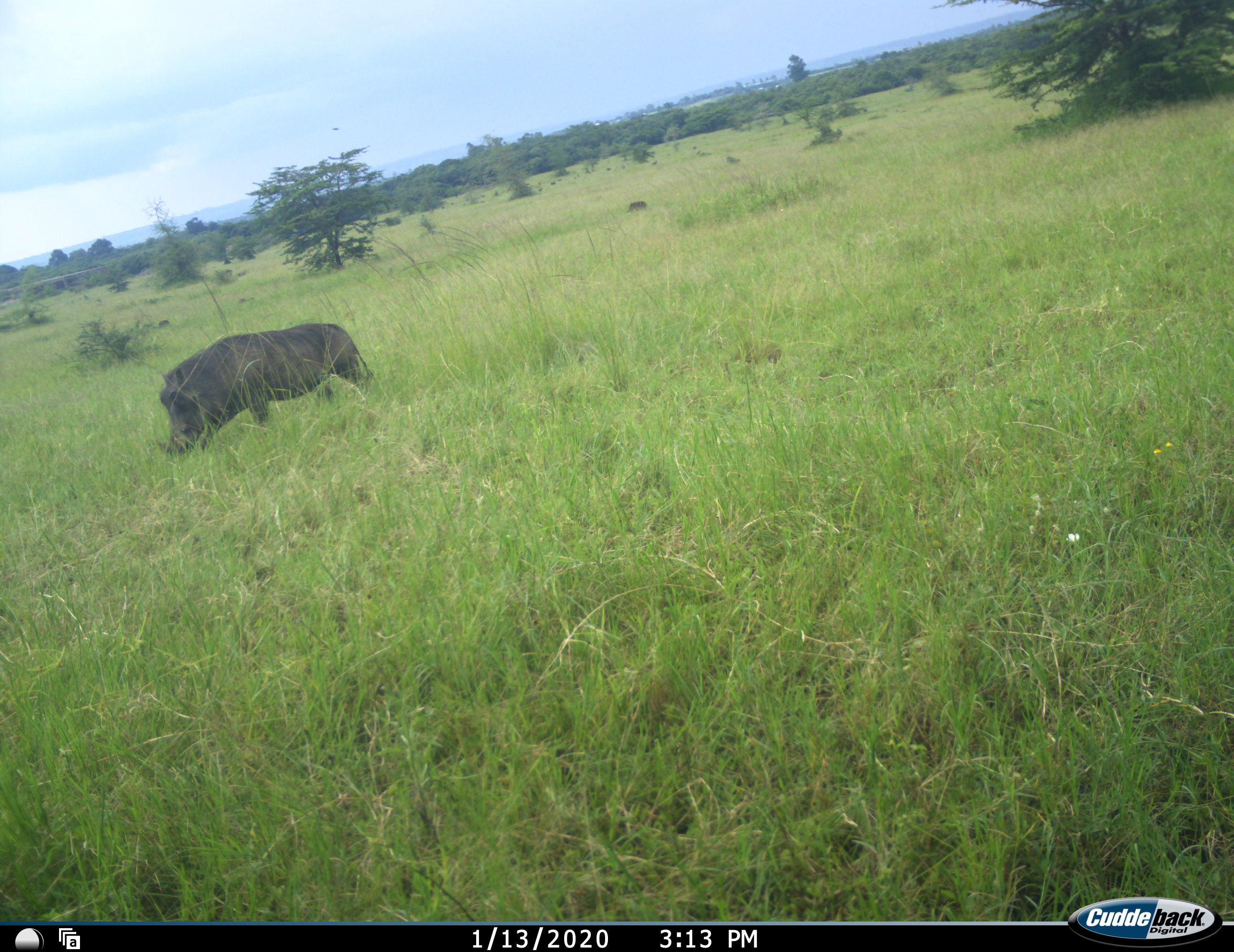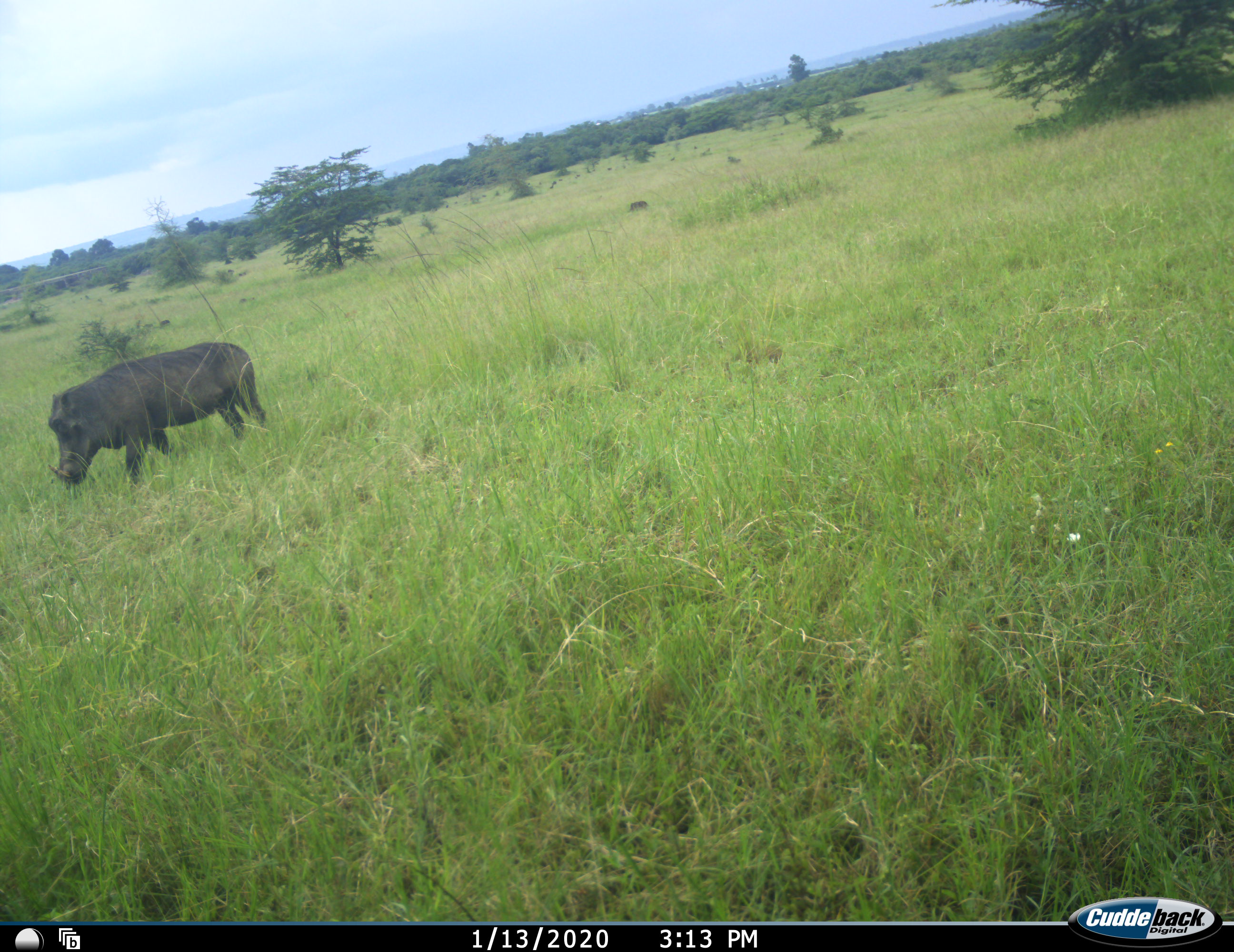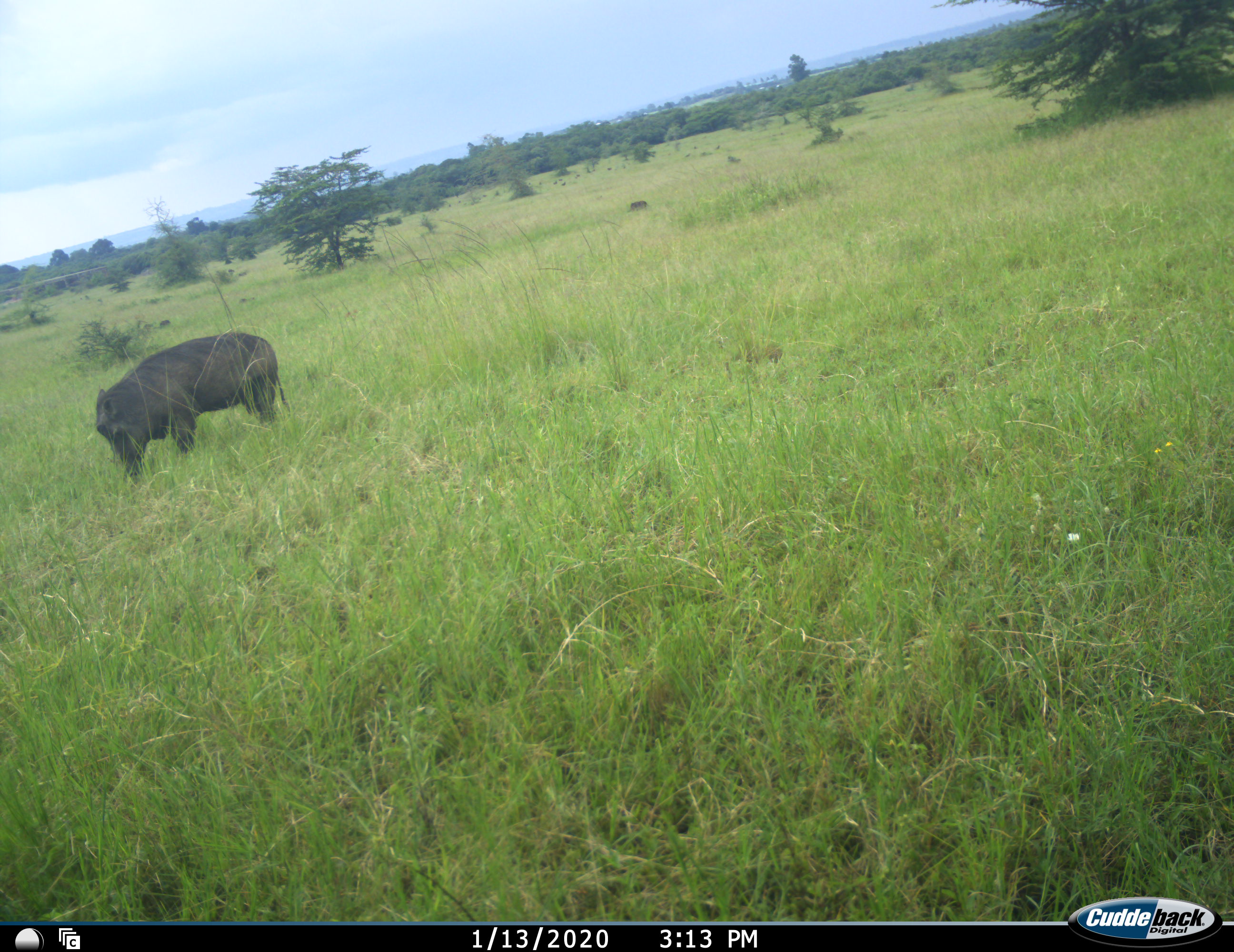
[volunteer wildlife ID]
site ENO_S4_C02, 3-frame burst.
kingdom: Animalia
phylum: Chordata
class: Mammalia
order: Artiodactyla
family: Suidae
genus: Phacochoerus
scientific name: Phacochoerus africanus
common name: warthog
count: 1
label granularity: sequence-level